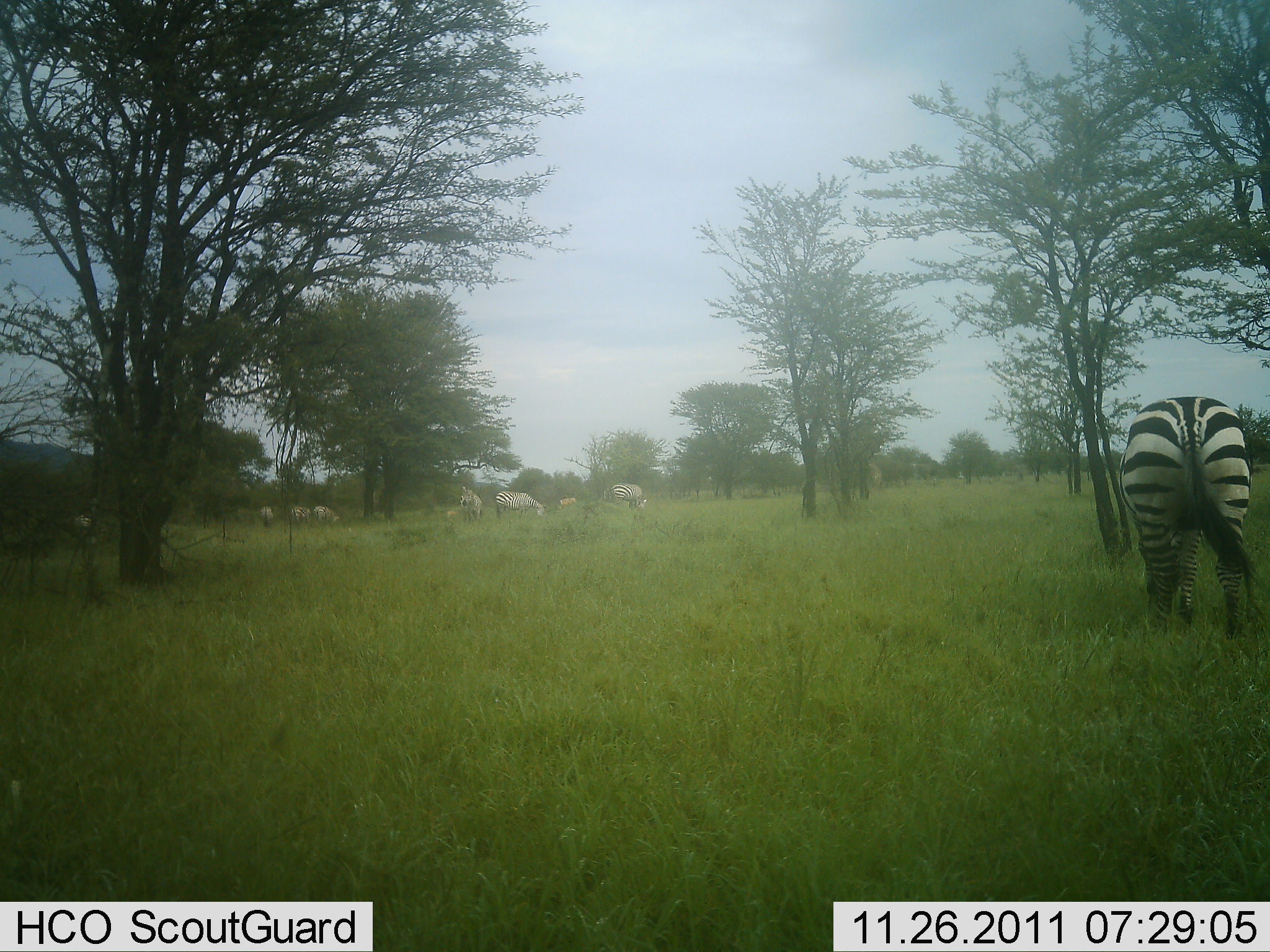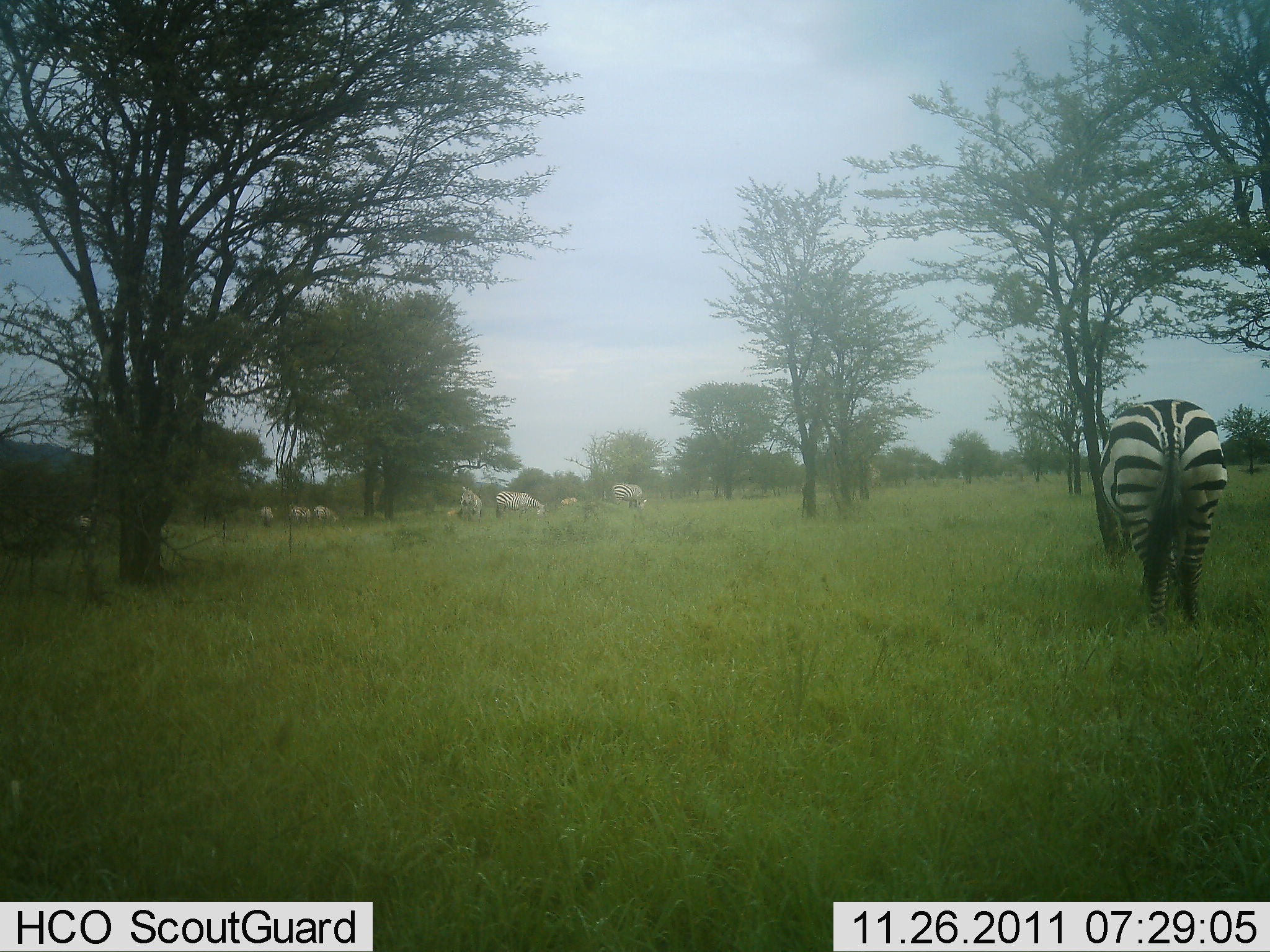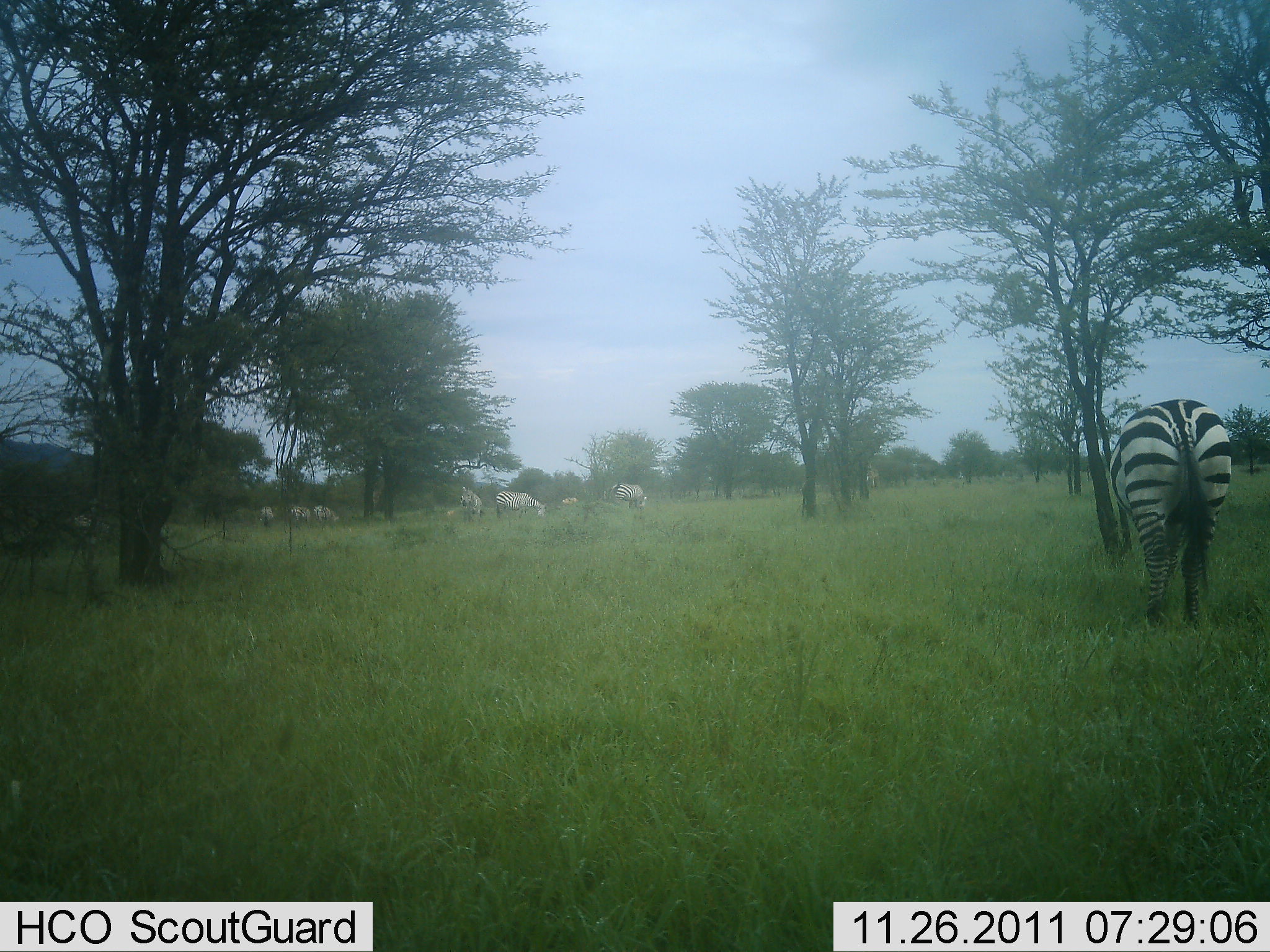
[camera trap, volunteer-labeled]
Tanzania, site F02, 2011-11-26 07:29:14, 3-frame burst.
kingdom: Animalia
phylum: Chordata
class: Mammalia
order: Perissodactyla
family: Equidae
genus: Equus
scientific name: Equus quagga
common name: plains zebra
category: zebra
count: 9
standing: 15%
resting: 0%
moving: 23%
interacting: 0%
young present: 0%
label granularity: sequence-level